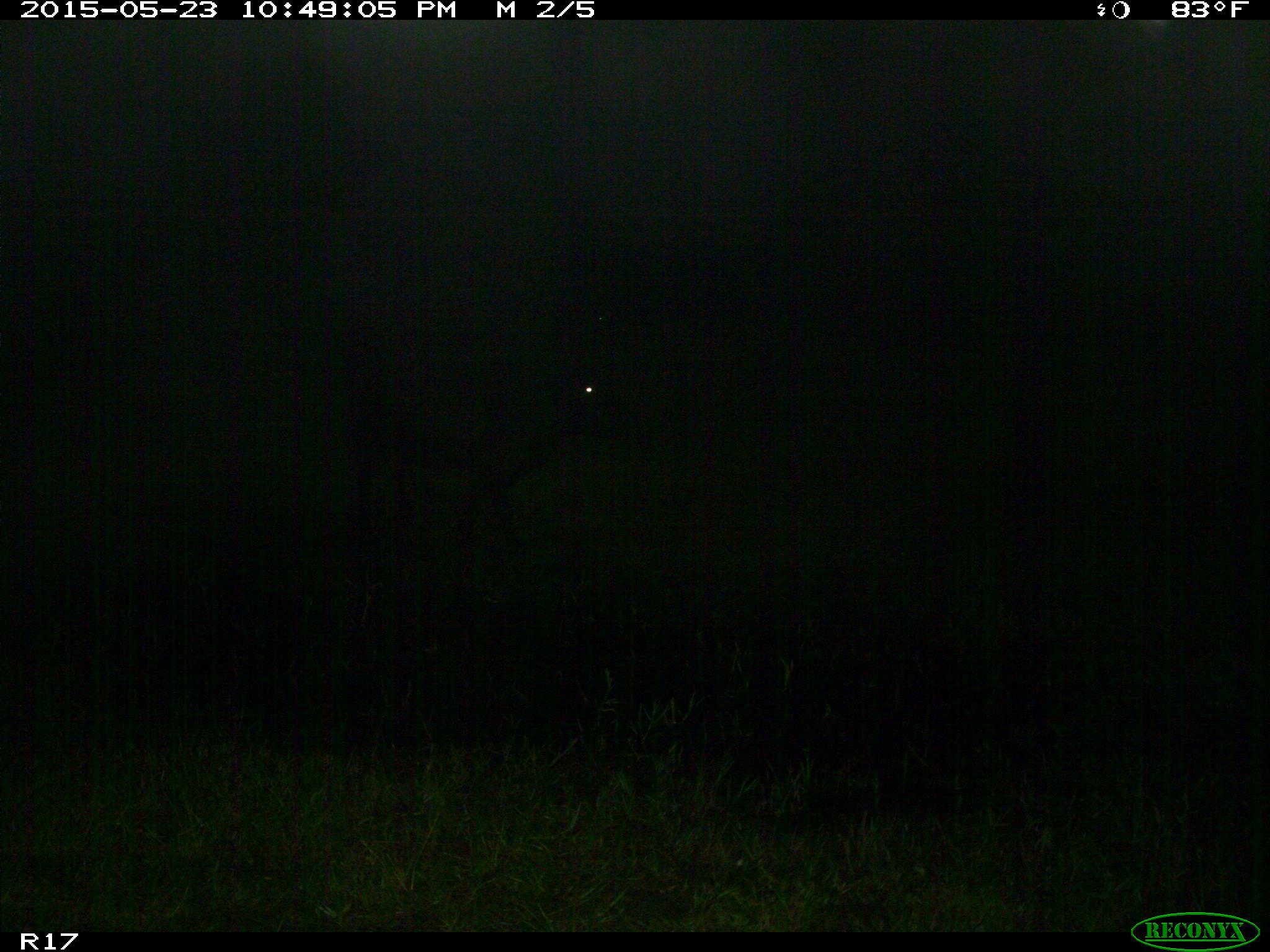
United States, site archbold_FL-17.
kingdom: Animalia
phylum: Chordata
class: Mammalia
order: Artiodactyla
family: Bovidae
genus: Bos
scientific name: Bos taurus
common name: domestic cow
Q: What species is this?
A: Bos taurus (domestic cow).